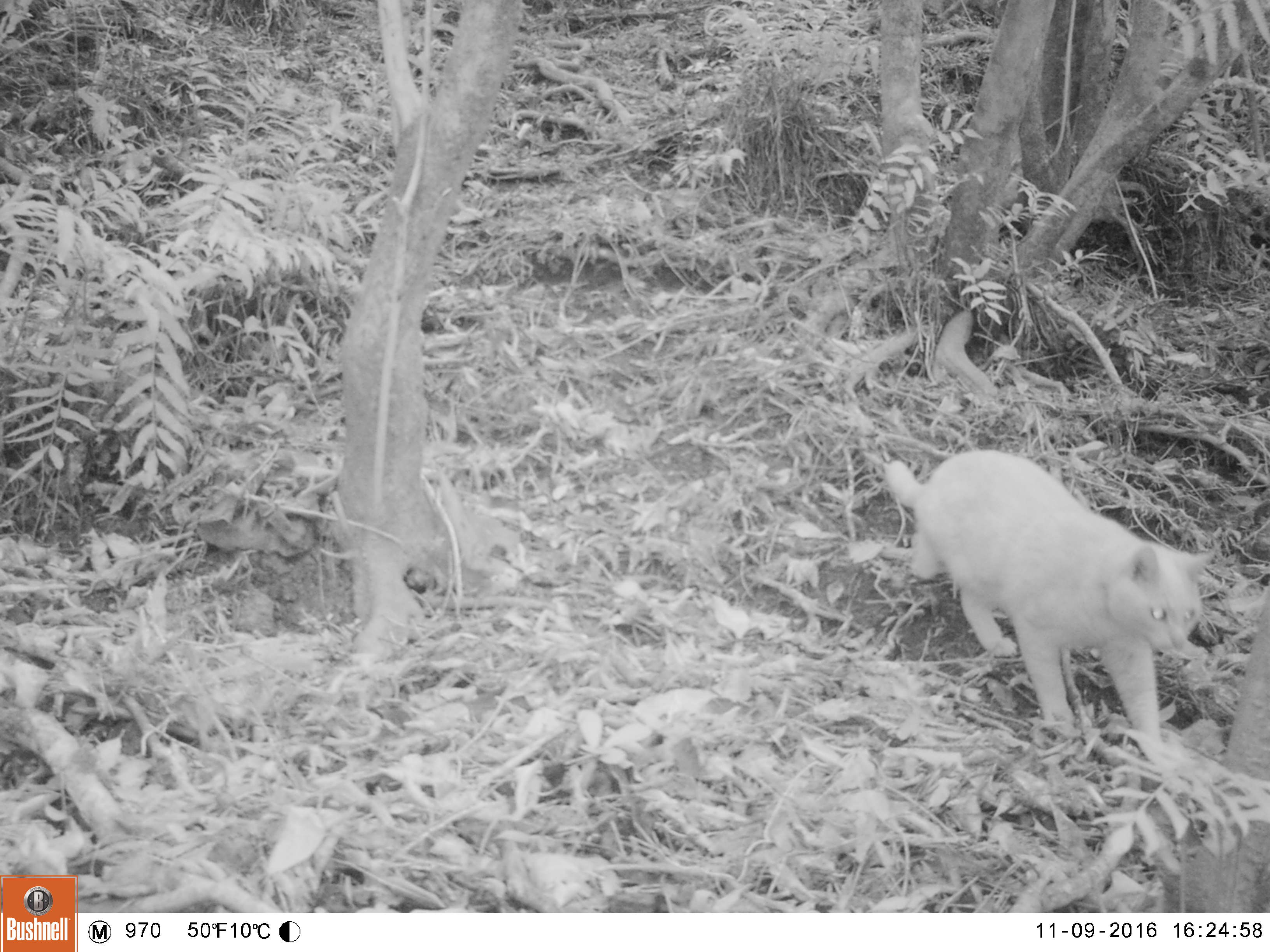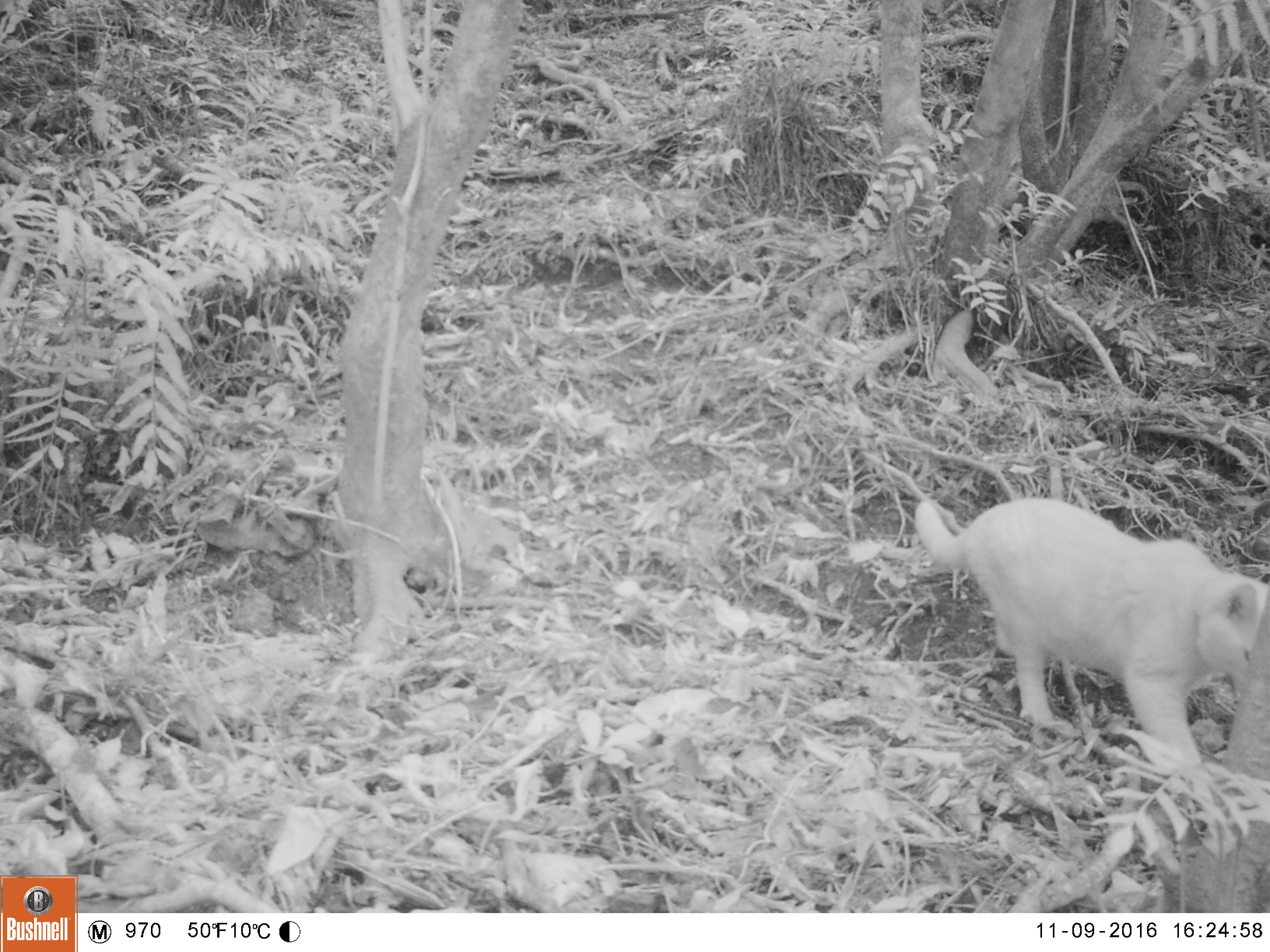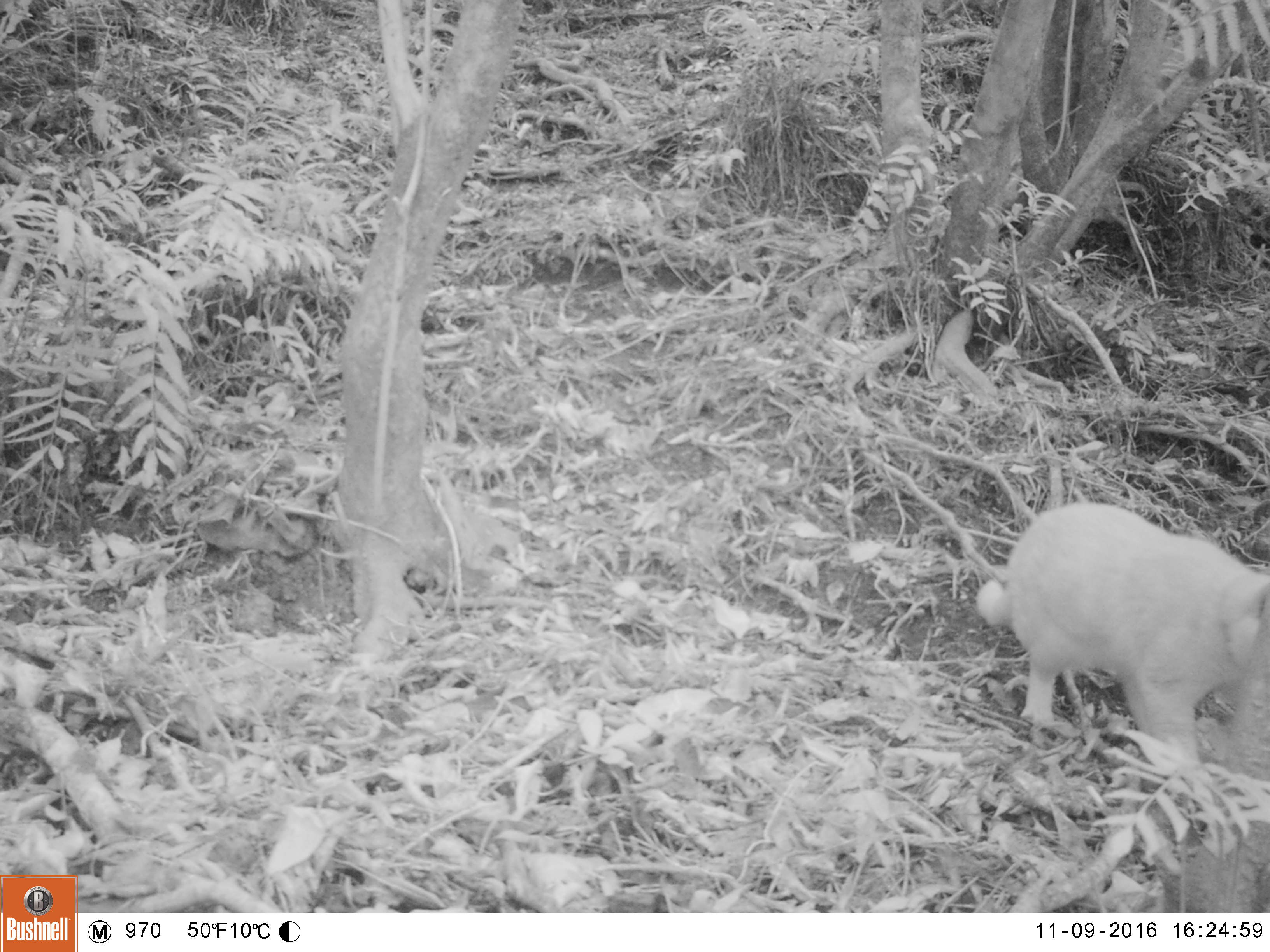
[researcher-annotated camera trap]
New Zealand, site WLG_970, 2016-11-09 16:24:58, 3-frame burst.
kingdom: Animalia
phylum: Chordata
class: Mammalia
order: Carnivora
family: Felidae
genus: Felis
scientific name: Felis catus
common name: domestic cat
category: cat